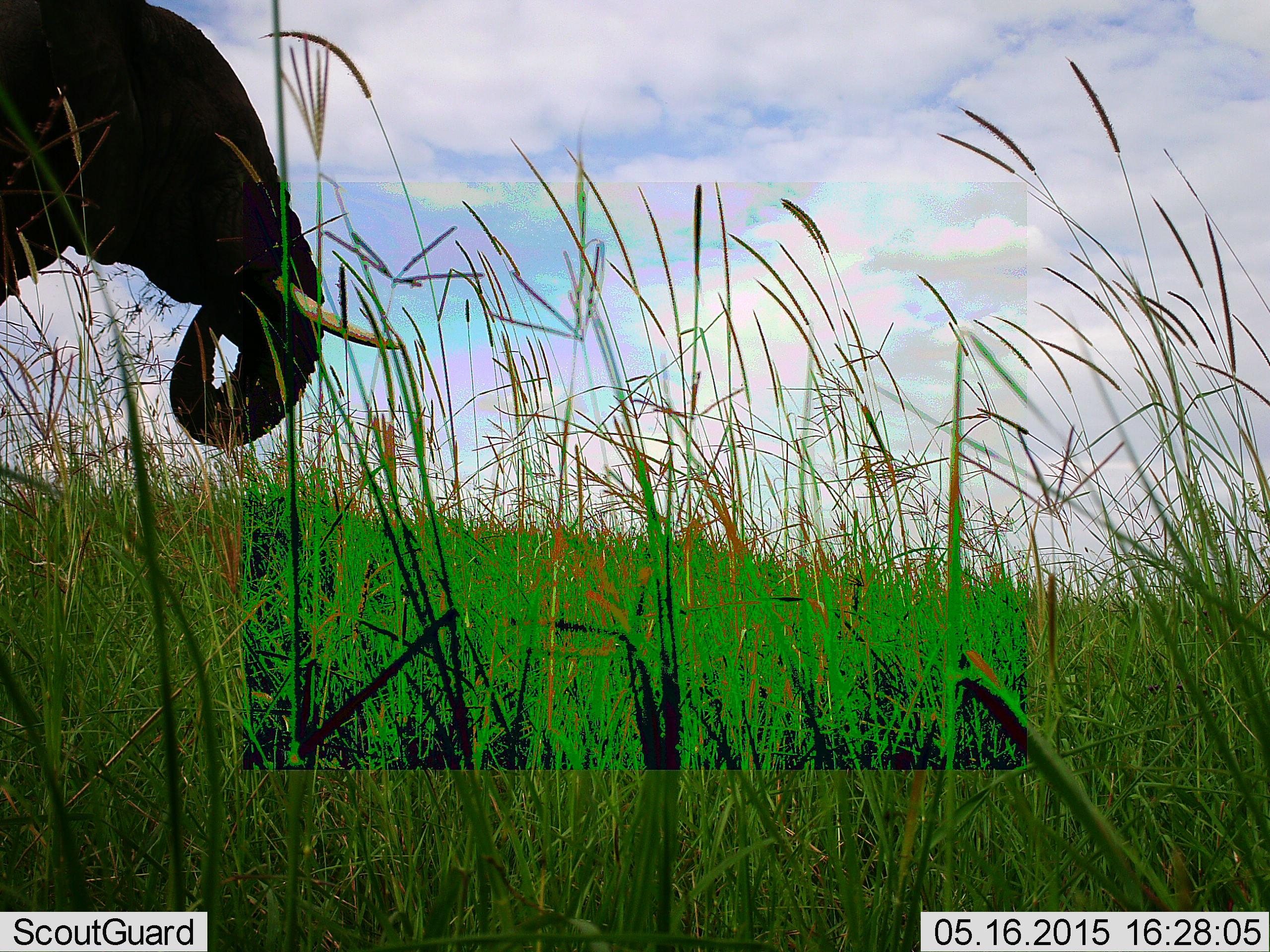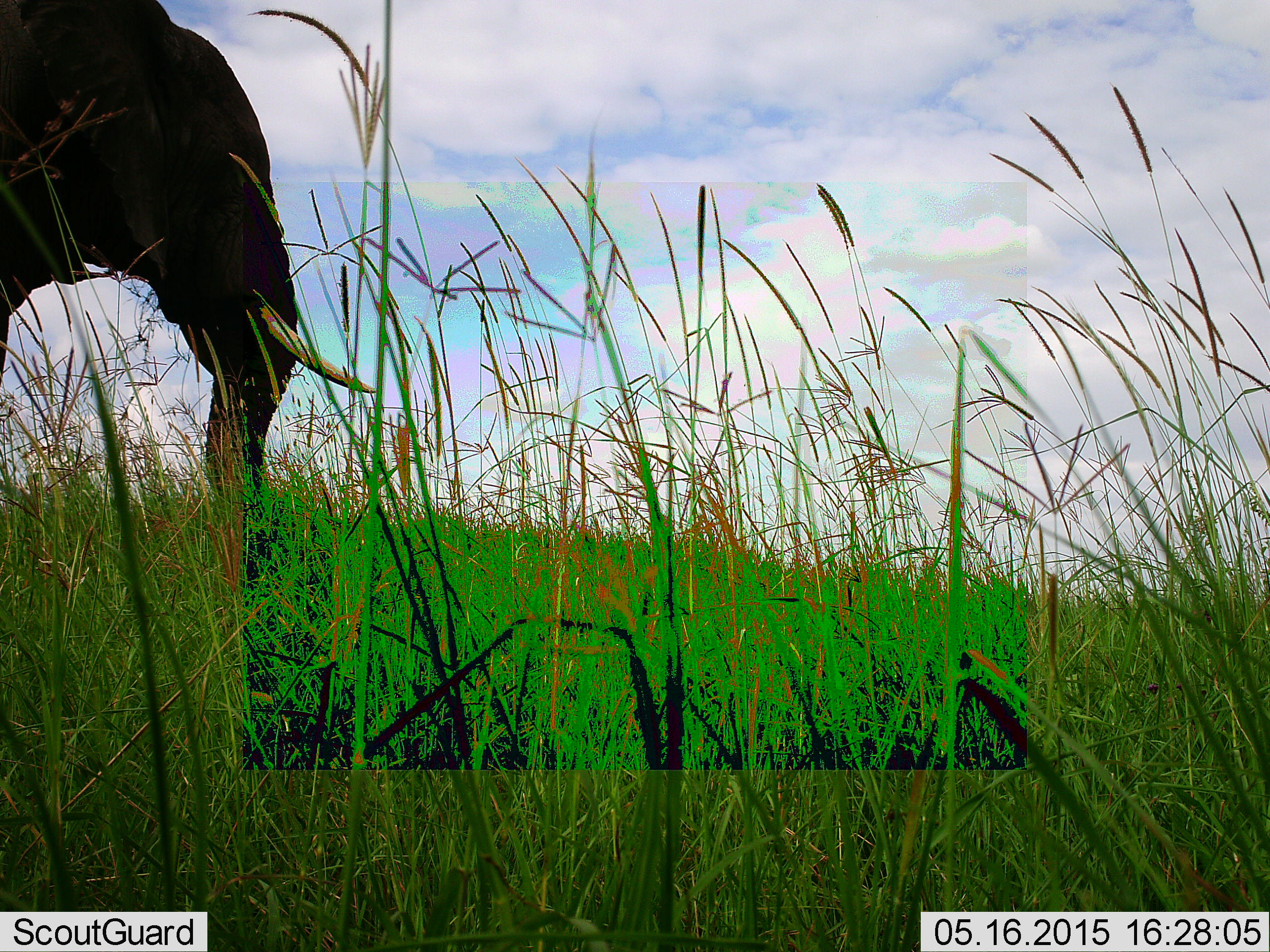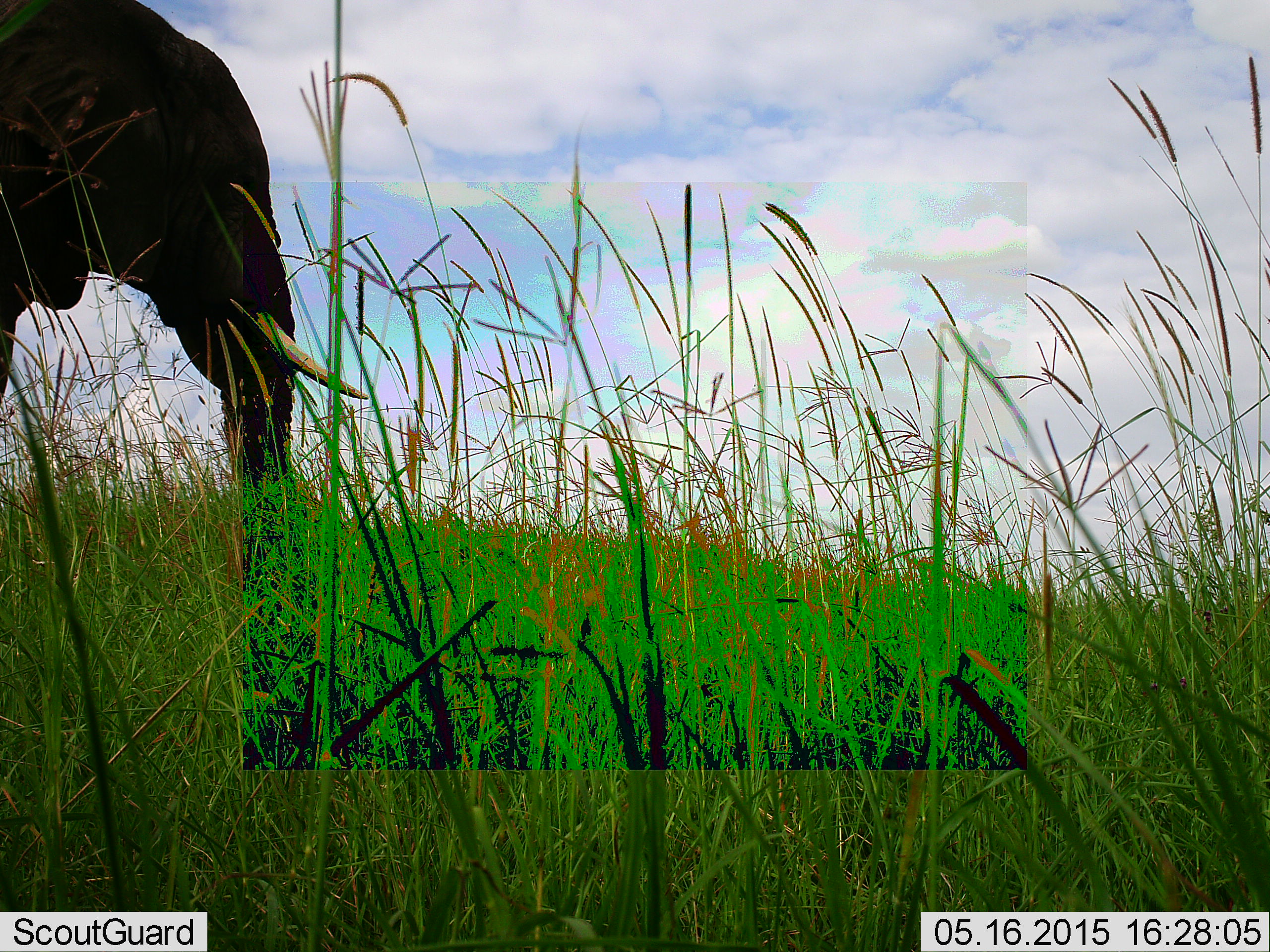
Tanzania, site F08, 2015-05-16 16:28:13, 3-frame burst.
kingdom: Animalia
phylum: Chordata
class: Mammalia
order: Proboscidea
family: Elephantidae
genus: Loxodonta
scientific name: Loxodonta africana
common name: african bush elephant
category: elephant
Elephant (african bush elephant) (Loxodonta africana), count 1. Behavior (volunteer vote fractions): standing 20%, resting 0%, moving 10%, interacting 0%. Young present (vote fraction): 0%. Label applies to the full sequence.